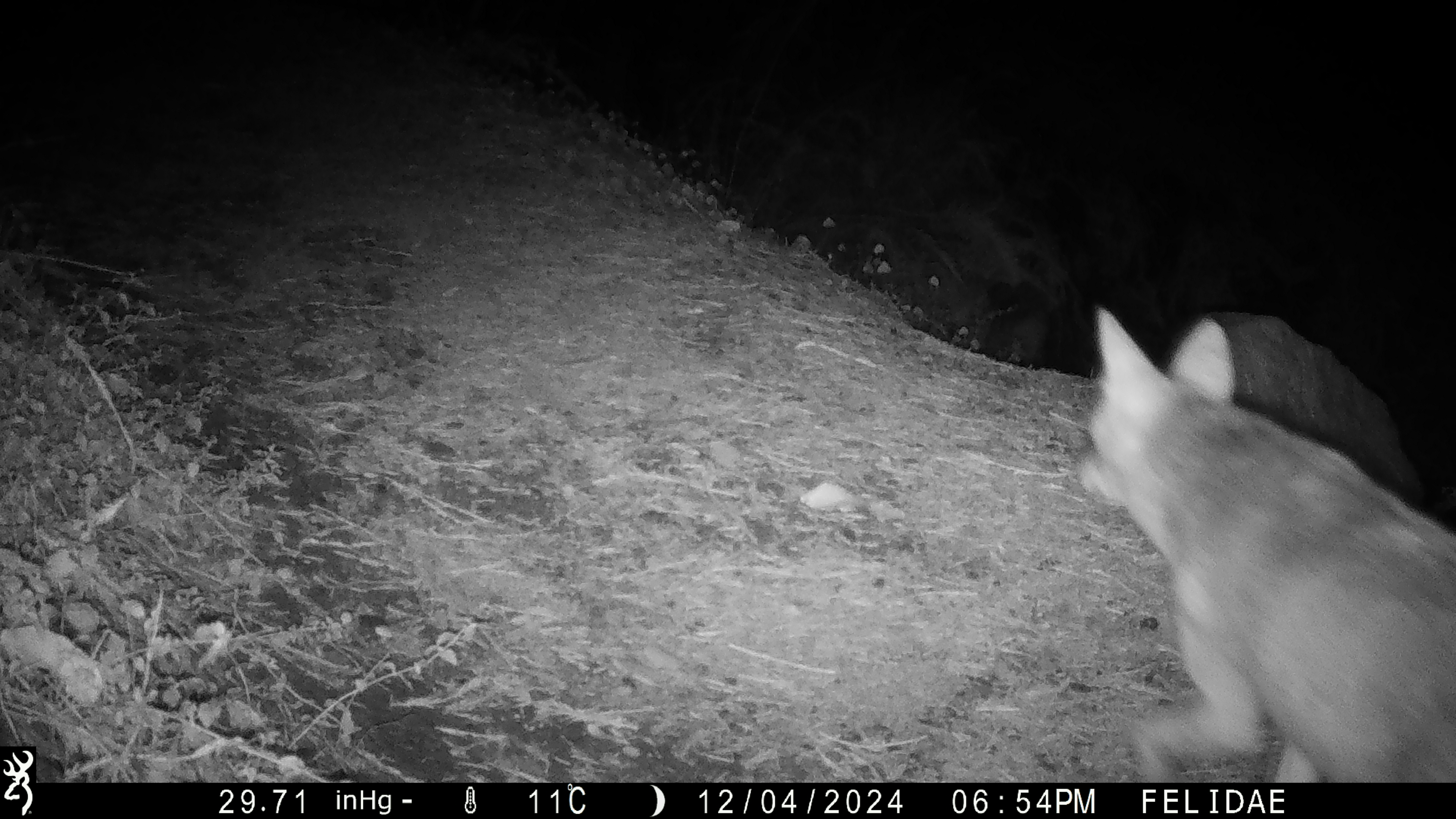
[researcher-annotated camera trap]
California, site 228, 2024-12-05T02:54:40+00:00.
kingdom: Animalia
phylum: Chordata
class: Mammalia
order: Carnivora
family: Canidae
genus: Canis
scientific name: Canis latrans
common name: coyote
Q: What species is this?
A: Coyote (Canis latrans).